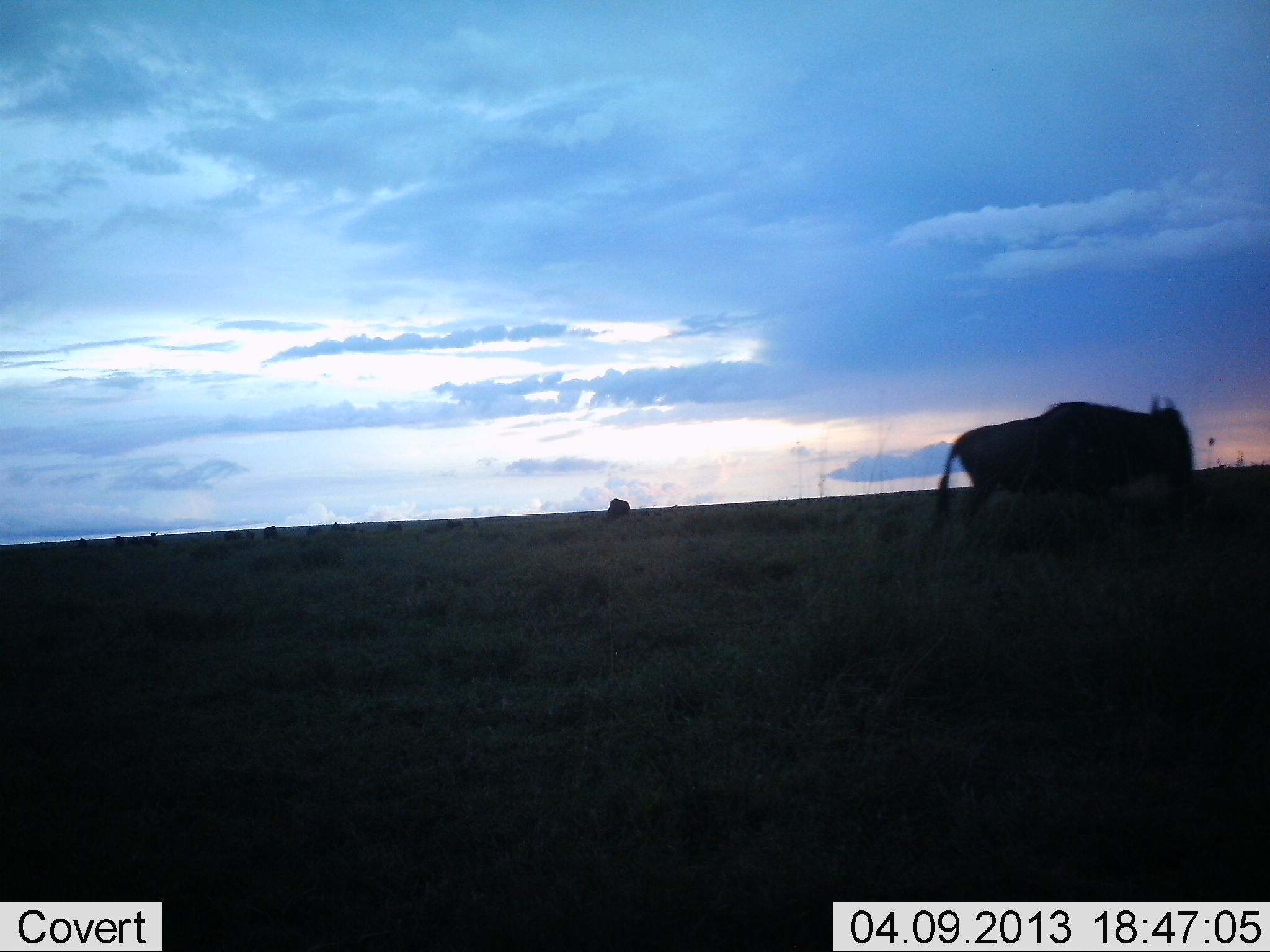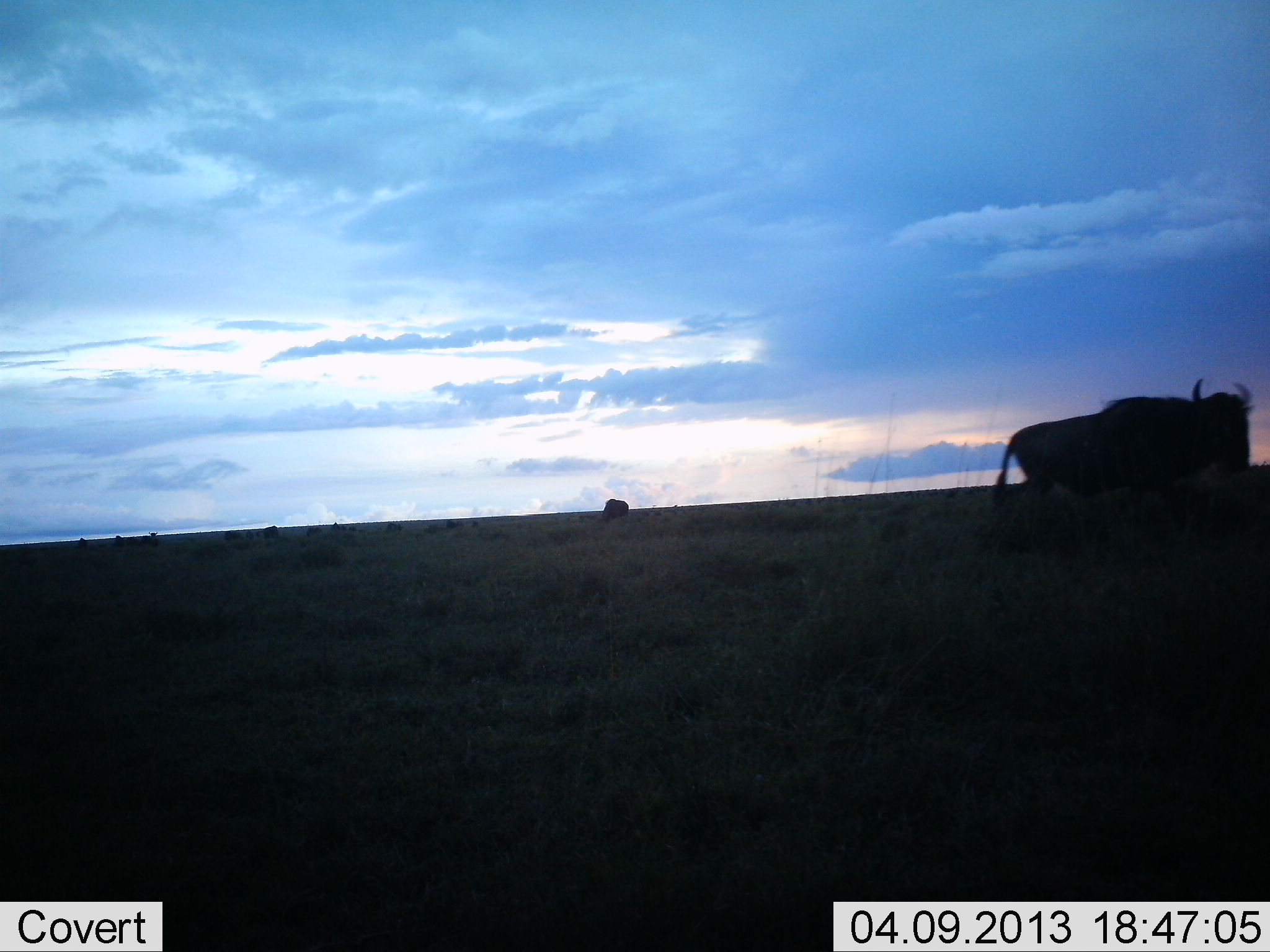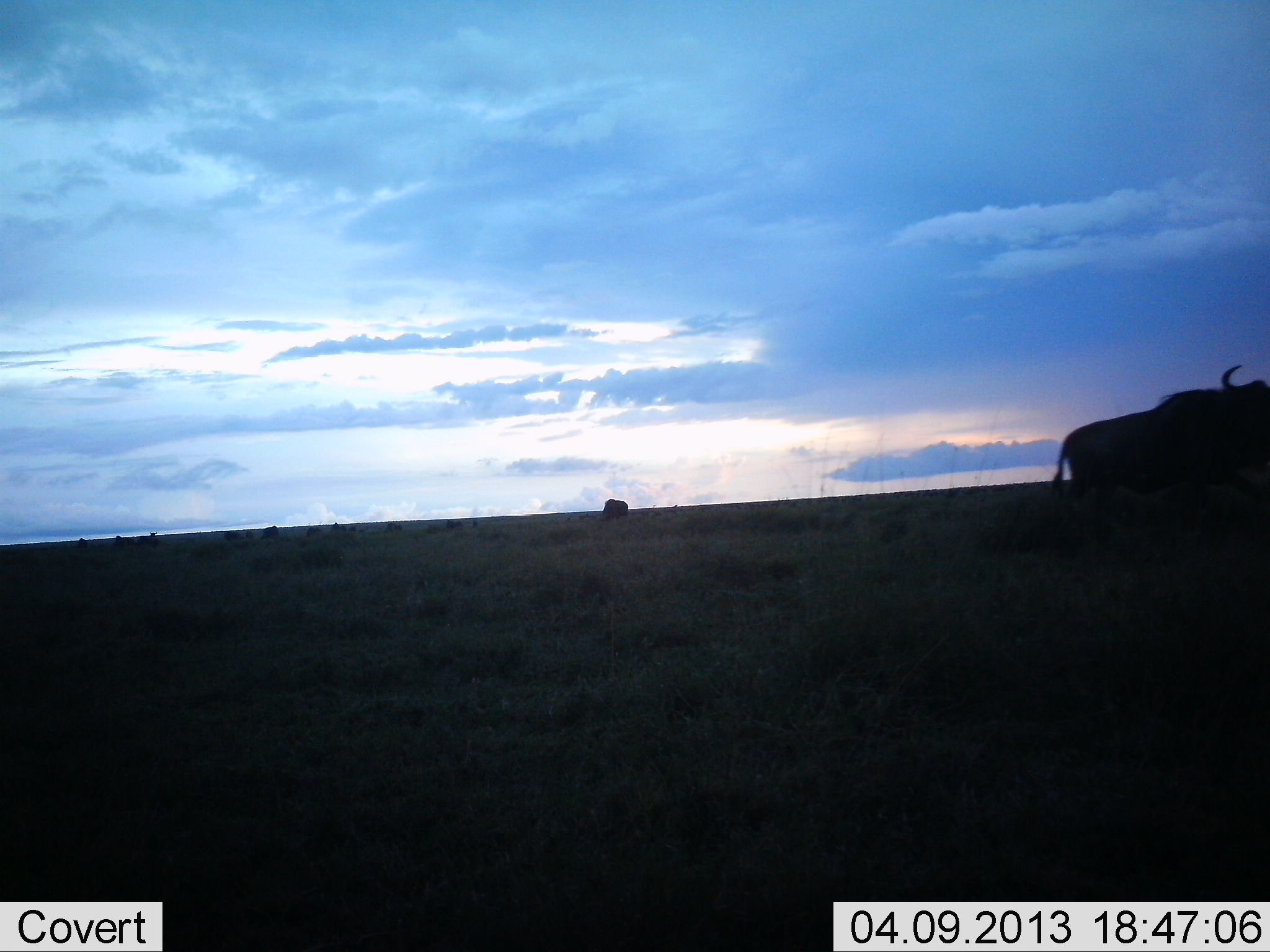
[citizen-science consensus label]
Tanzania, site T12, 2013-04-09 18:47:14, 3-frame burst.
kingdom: Animalia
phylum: Chordata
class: Mammalia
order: Artiodactyla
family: Bovidae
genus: Connochaetes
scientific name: Connochaetes taurinus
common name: blue wildebeest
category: wildebeest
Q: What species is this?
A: Wildebeest (blue wildebeest) (Connochaetes taurinus).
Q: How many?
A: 2.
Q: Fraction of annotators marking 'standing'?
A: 19%.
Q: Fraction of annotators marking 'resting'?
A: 0%.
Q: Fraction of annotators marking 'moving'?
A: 90%.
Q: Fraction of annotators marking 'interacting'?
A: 0%.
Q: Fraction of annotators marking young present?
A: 0%.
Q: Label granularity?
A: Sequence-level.